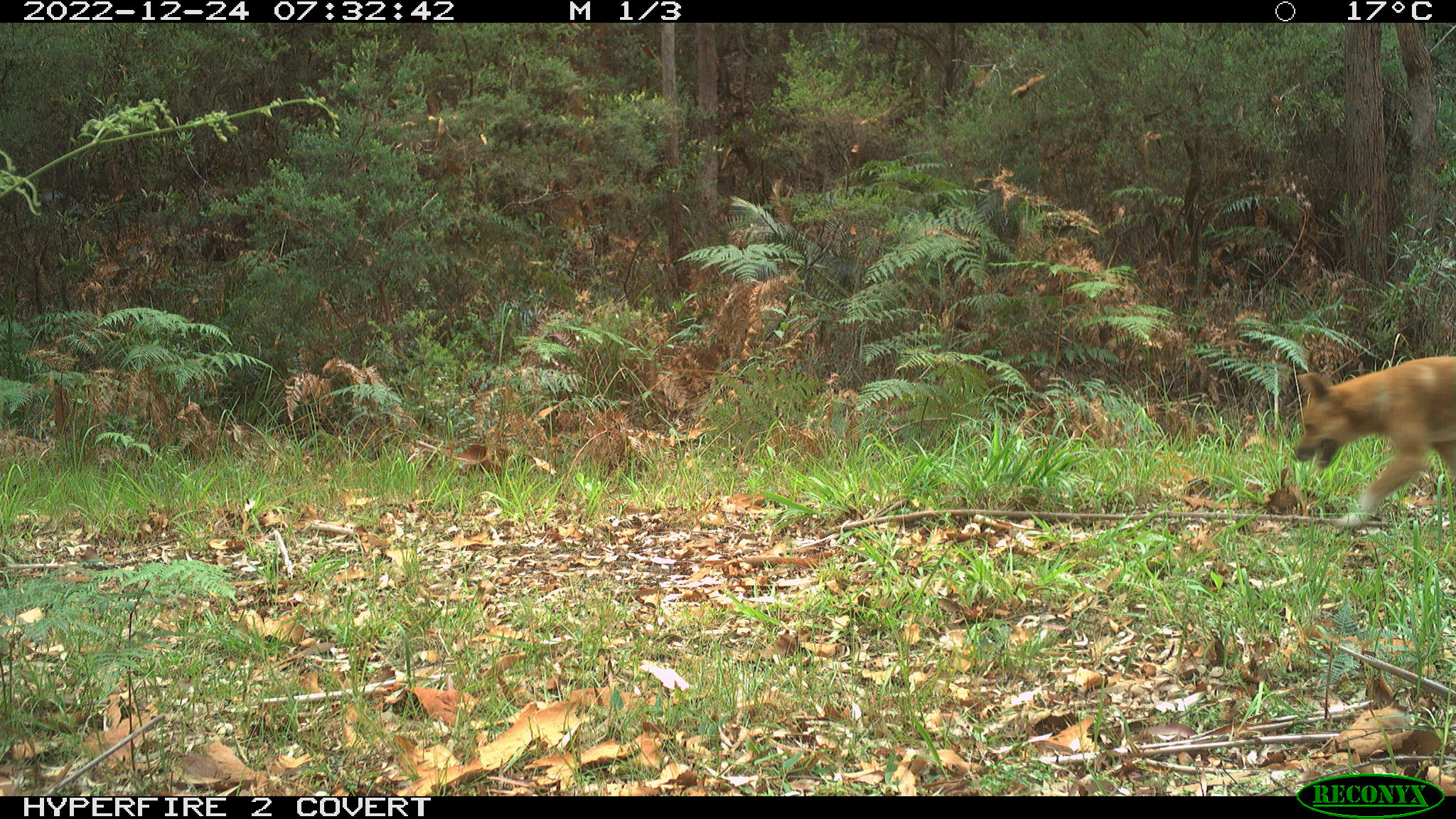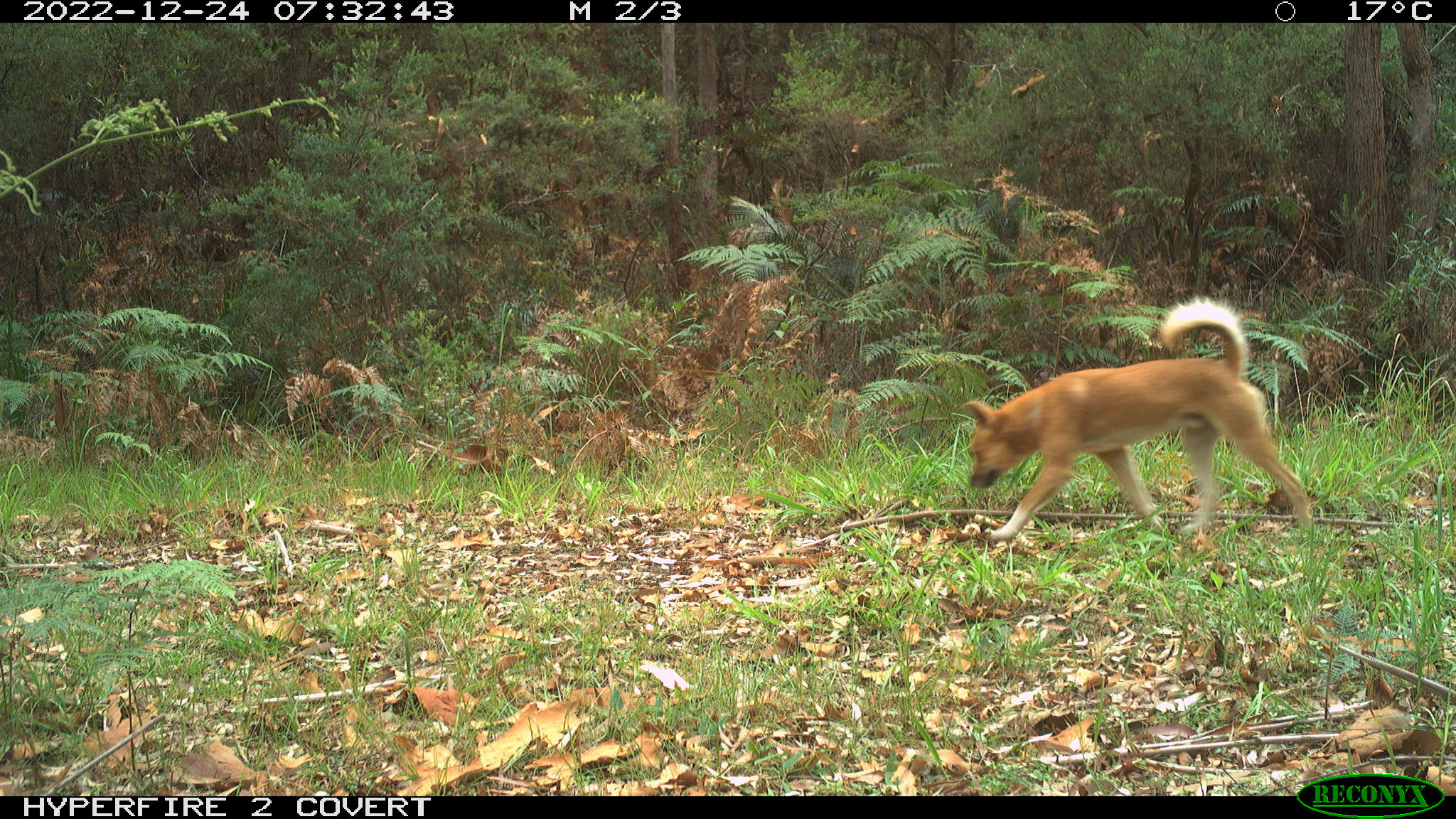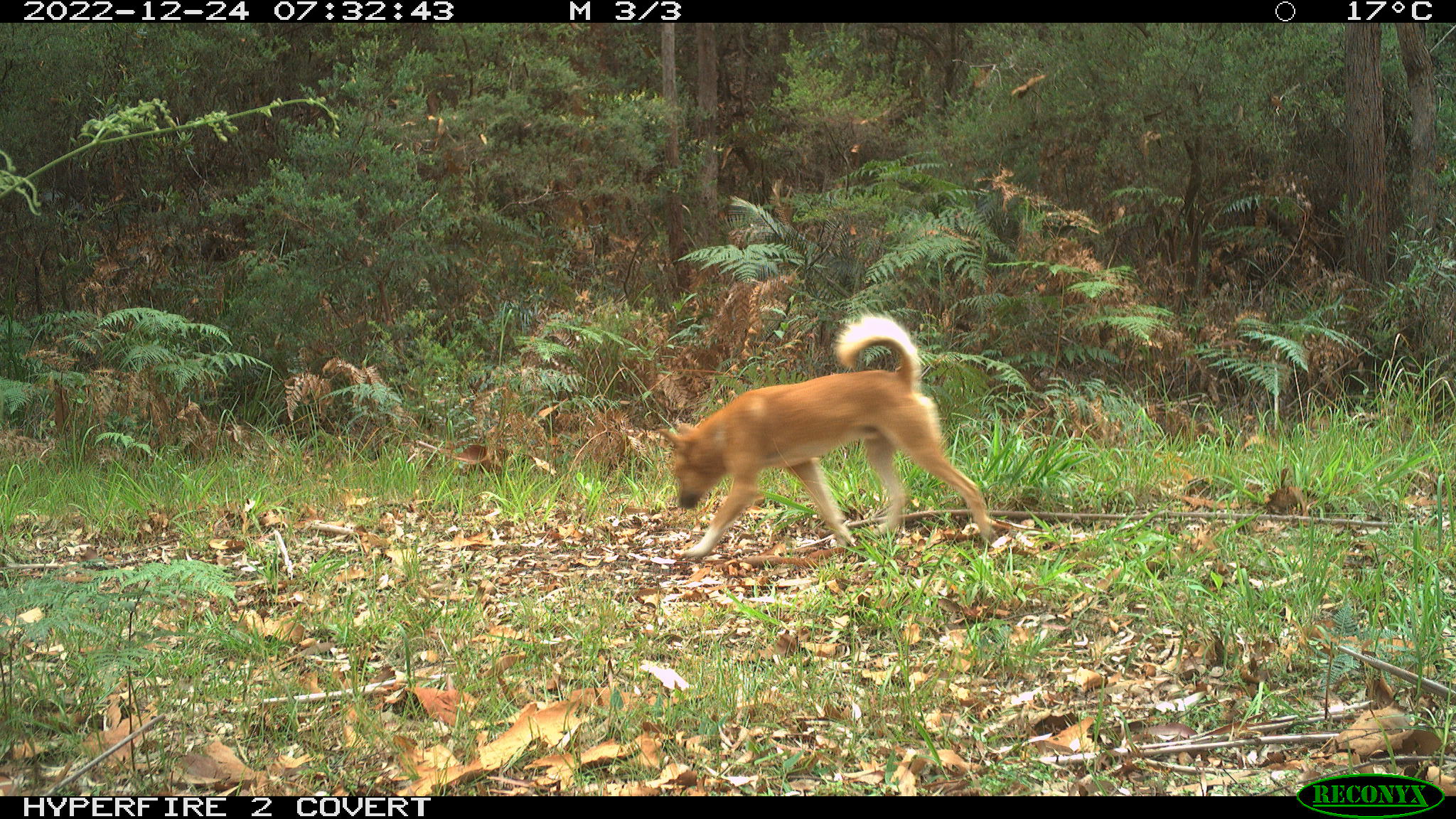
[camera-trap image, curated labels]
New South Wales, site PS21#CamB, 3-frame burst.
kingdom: Animalia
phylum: Chordata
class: Mammalia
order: Carnivora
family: Canidae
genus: Canis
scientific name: Canis familiaris dingo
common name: dingo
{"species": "dingo (Canis familiaris dingo)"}